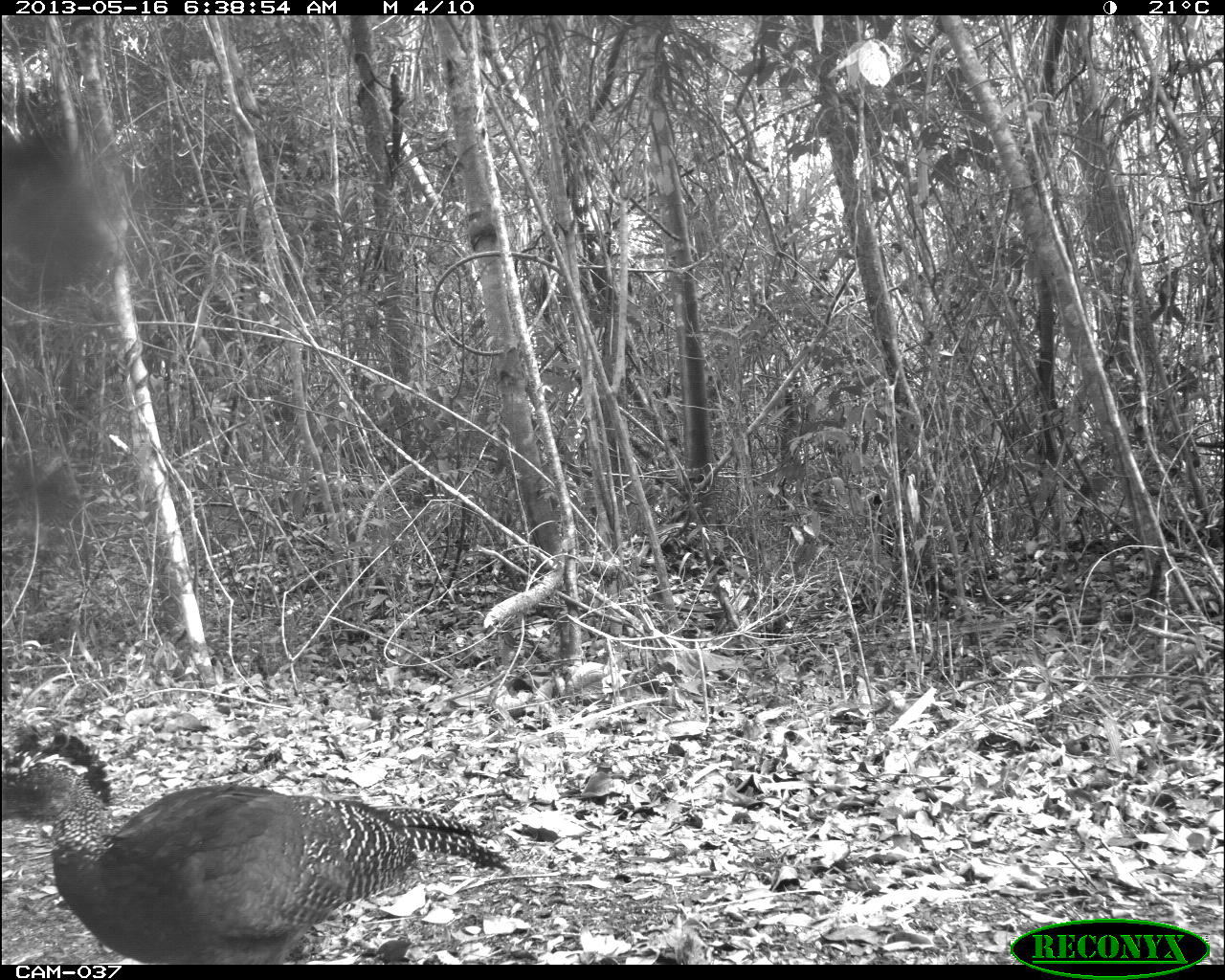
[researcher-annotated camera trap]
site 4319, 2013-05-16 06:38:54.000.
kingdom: Animalia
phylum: Chordata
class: Aves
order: Galliformes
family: Cracidae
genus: Crax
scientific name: Crax rubra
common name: great curassow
Crax rubra (great curassow), count 2.